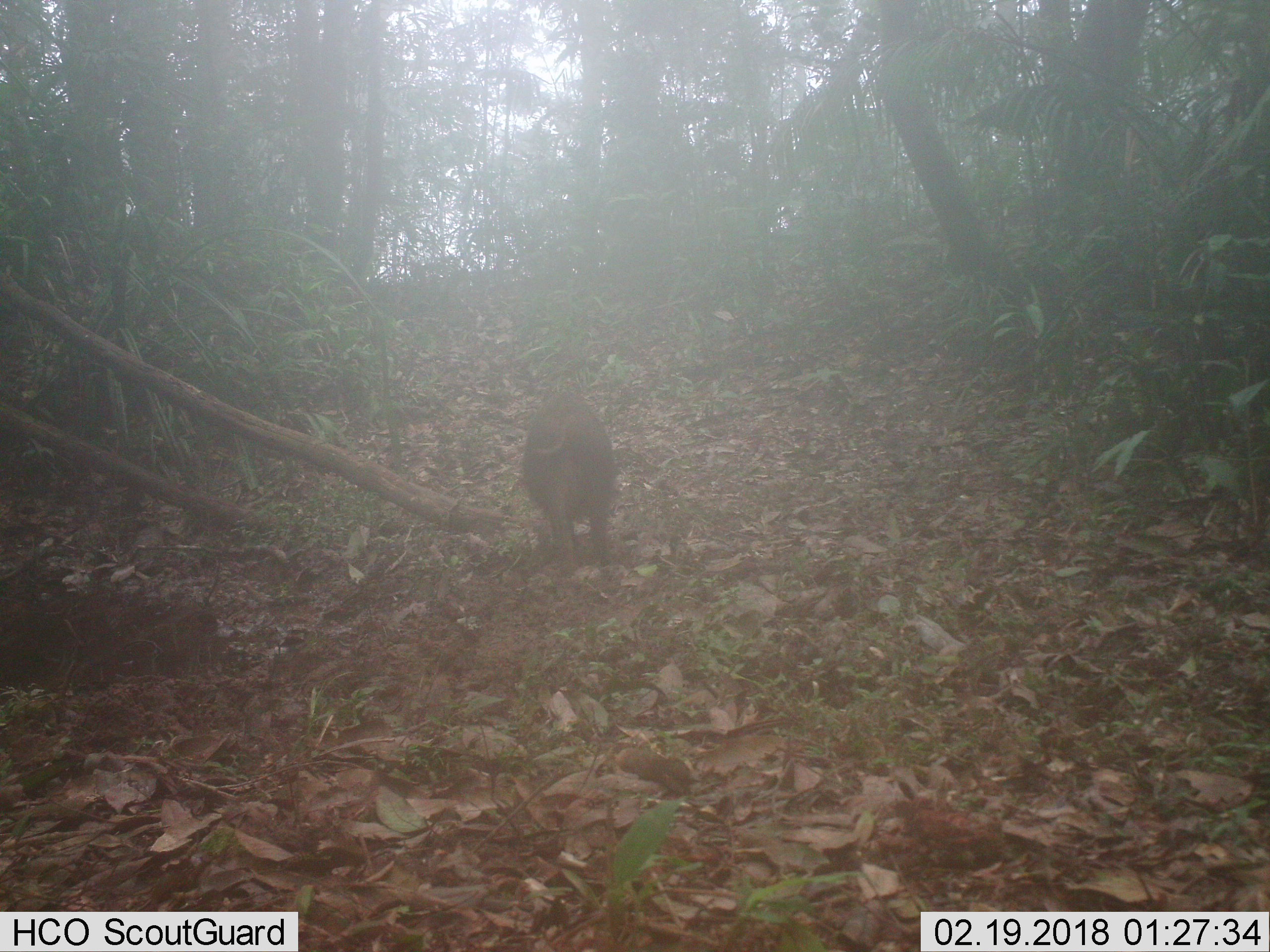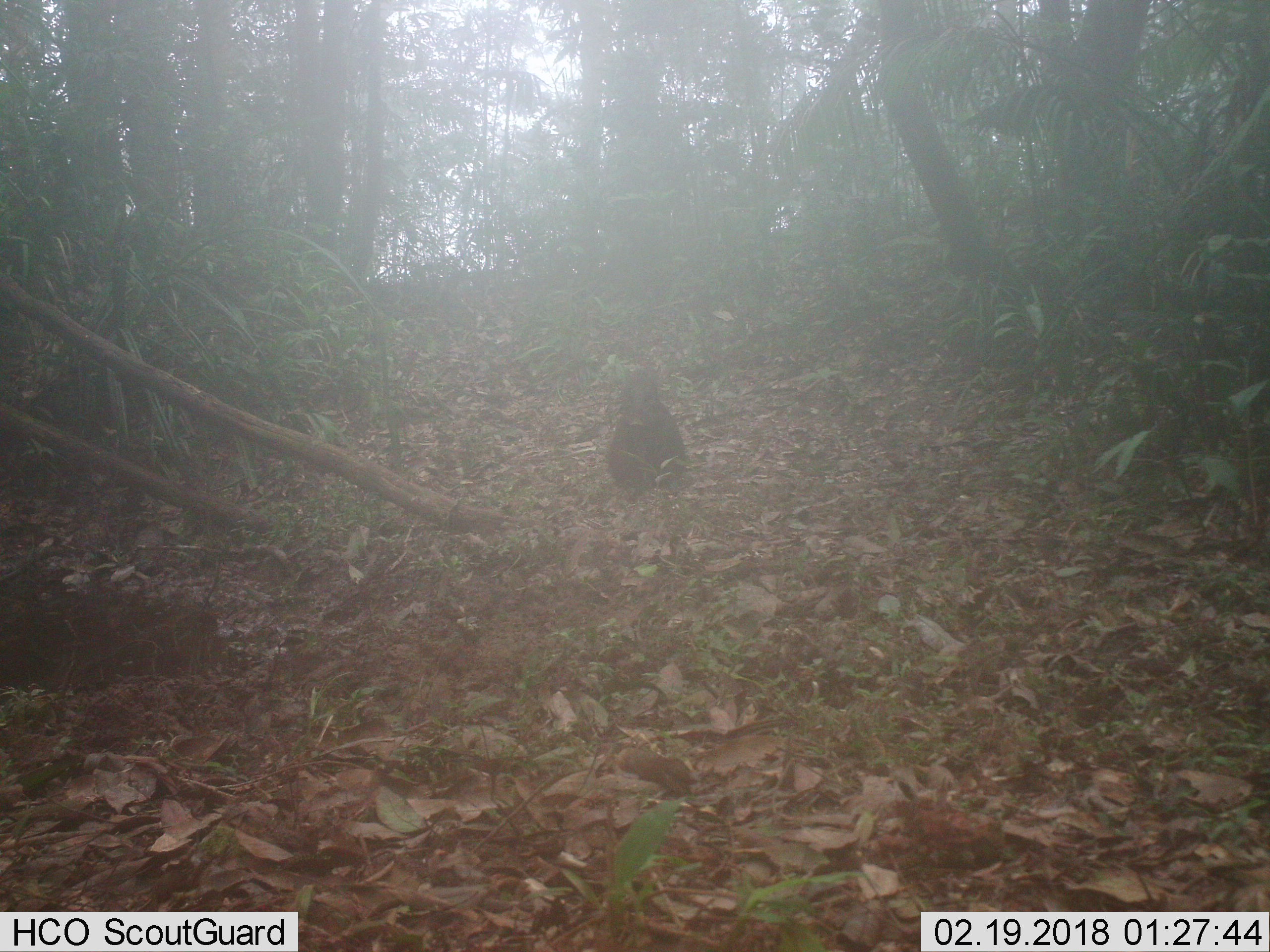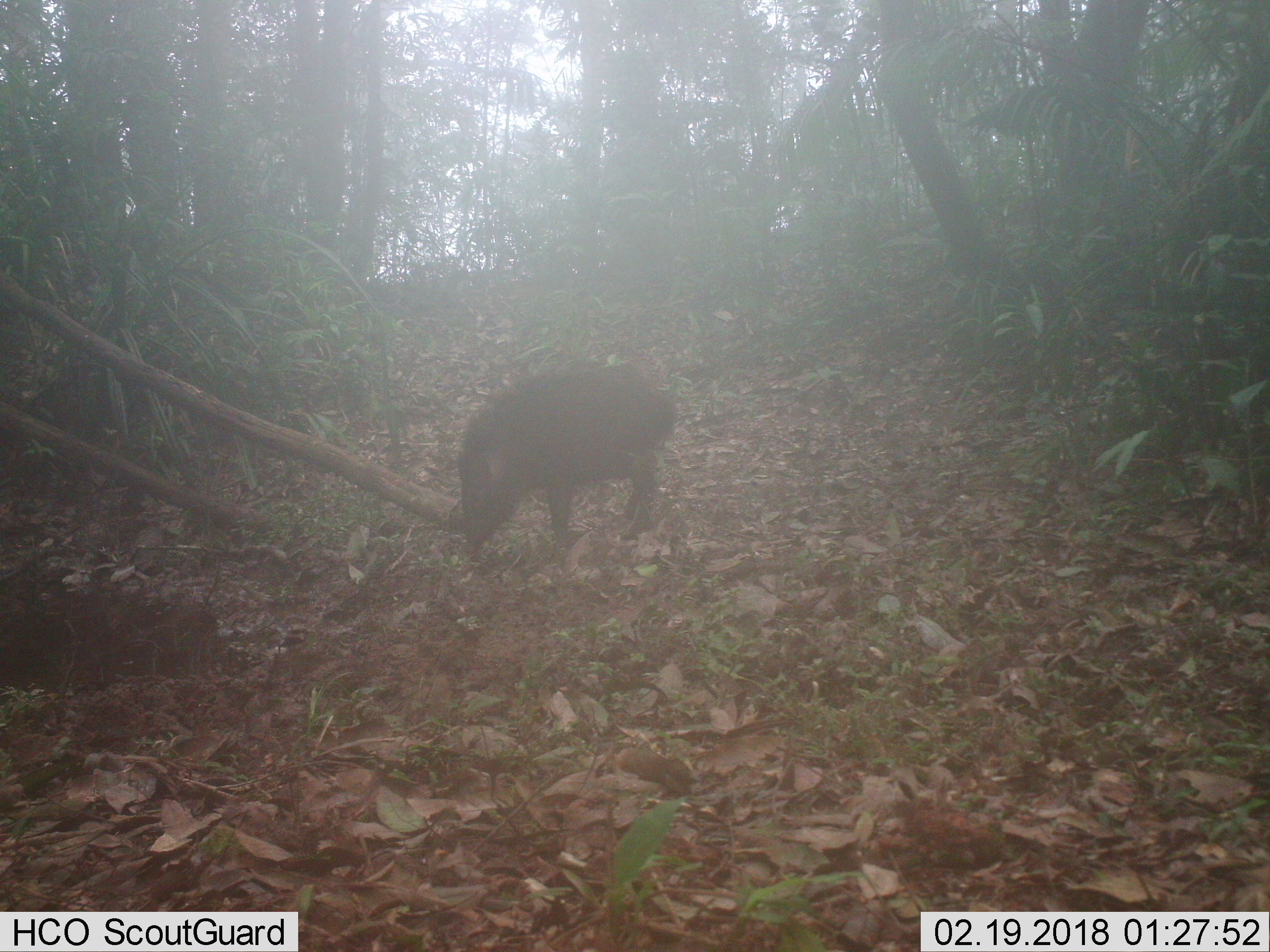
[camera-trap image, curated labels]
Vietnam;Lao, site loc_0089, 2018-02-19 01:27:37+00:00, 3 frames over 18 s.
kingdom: Animalia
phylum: Chordata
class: Mammalia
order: Artiodactyla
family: Suidae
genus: Sus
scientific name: Sus scrofa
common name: eurasian wild pig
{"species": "eurasian wild pig (Sus scrofa)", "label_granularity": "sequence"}